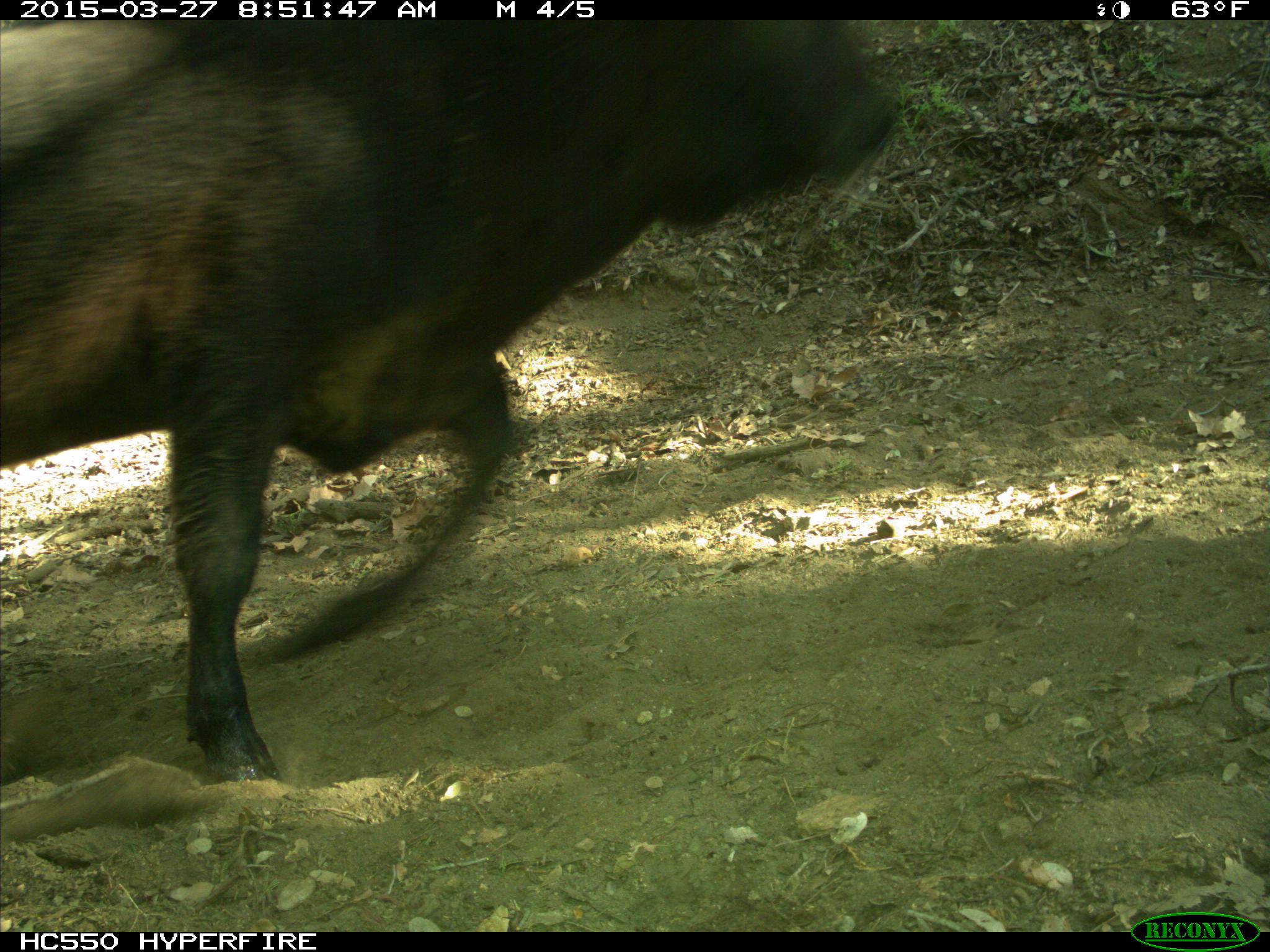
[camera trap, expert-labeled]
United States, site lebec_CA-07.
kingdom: Animalia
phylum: Chordata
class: Mammalia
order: Artiodactyla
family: Bovidae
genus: Bos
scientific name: Bos taurus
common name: domestic cow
Bos taurus (domestic cow).